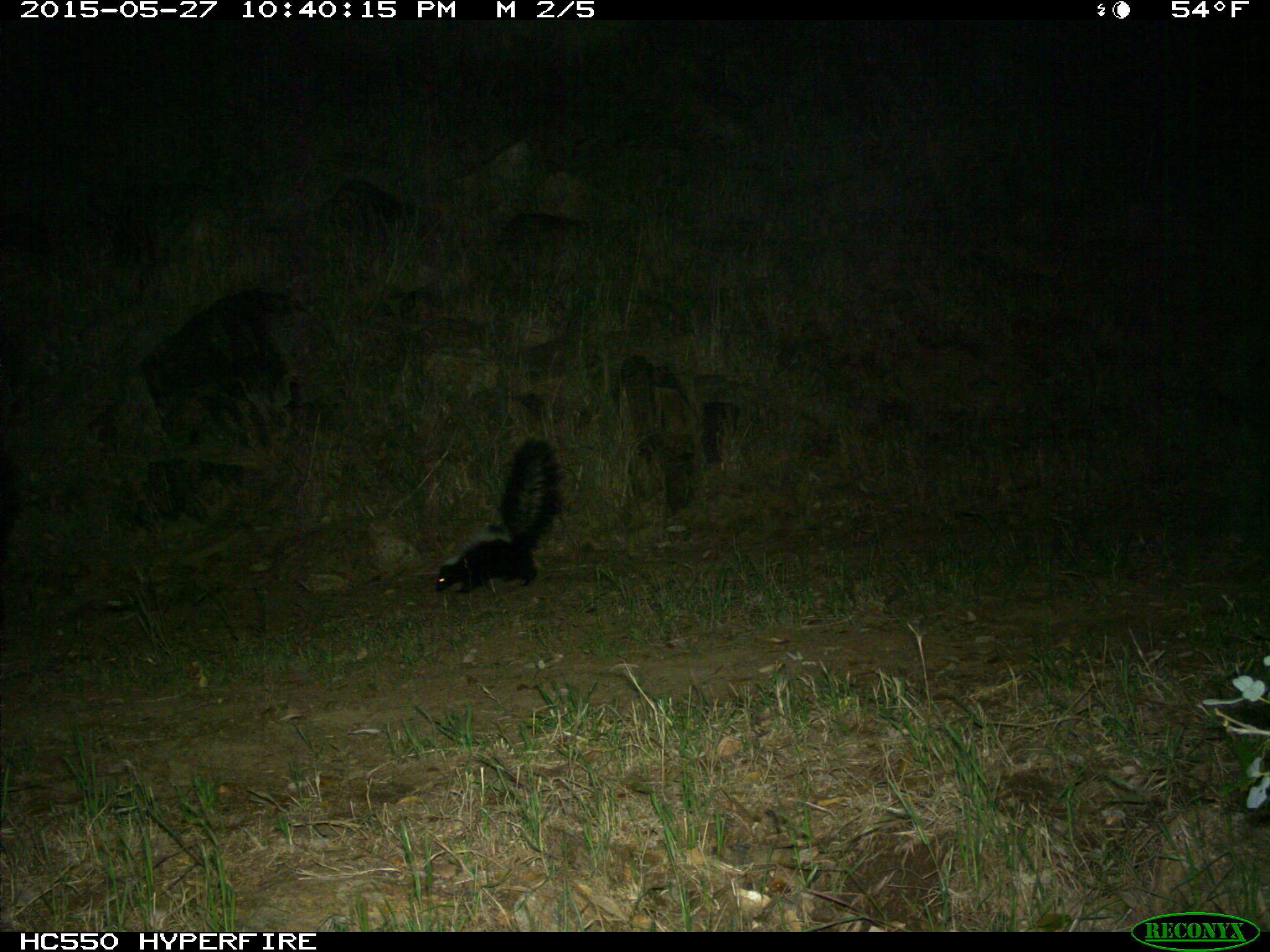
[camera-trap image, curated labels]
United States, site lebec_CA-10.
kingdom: Animalia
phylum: Chordata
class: Mammalia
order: Carnivora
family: Mephitidae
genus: Mephitis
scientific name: Mephitis mephitis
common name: striped skunk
Mephitis mephitis (striped skunk).